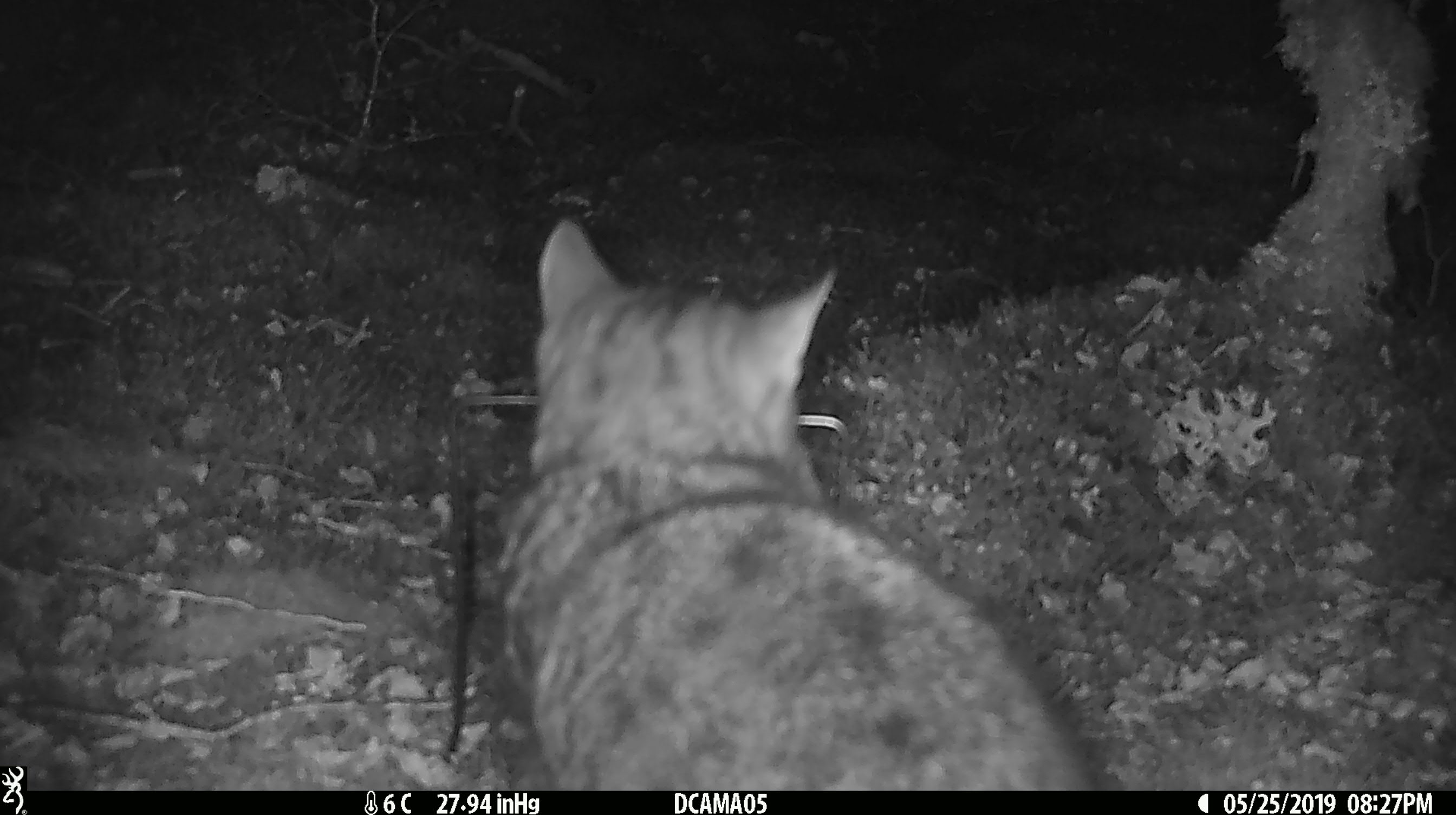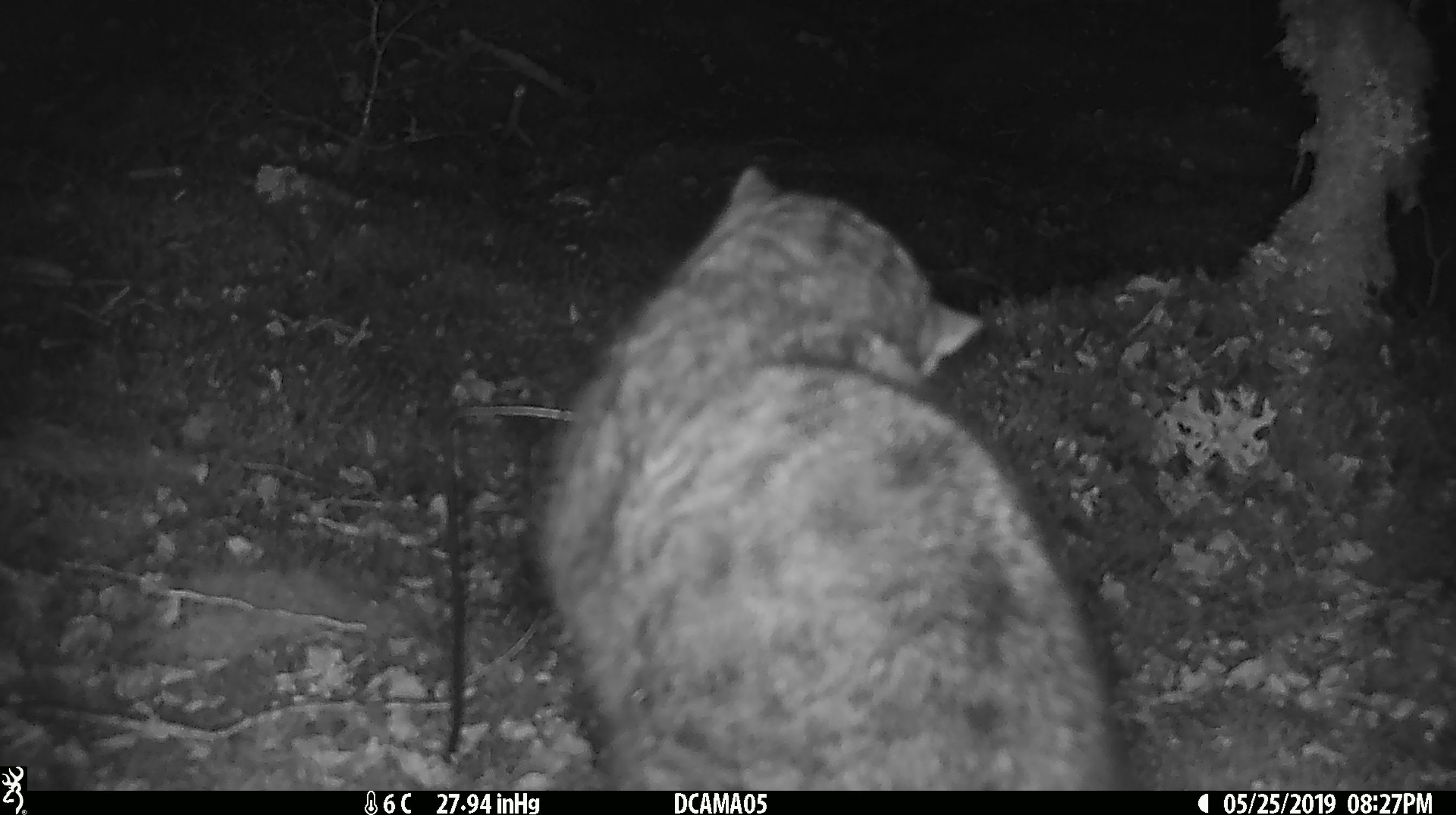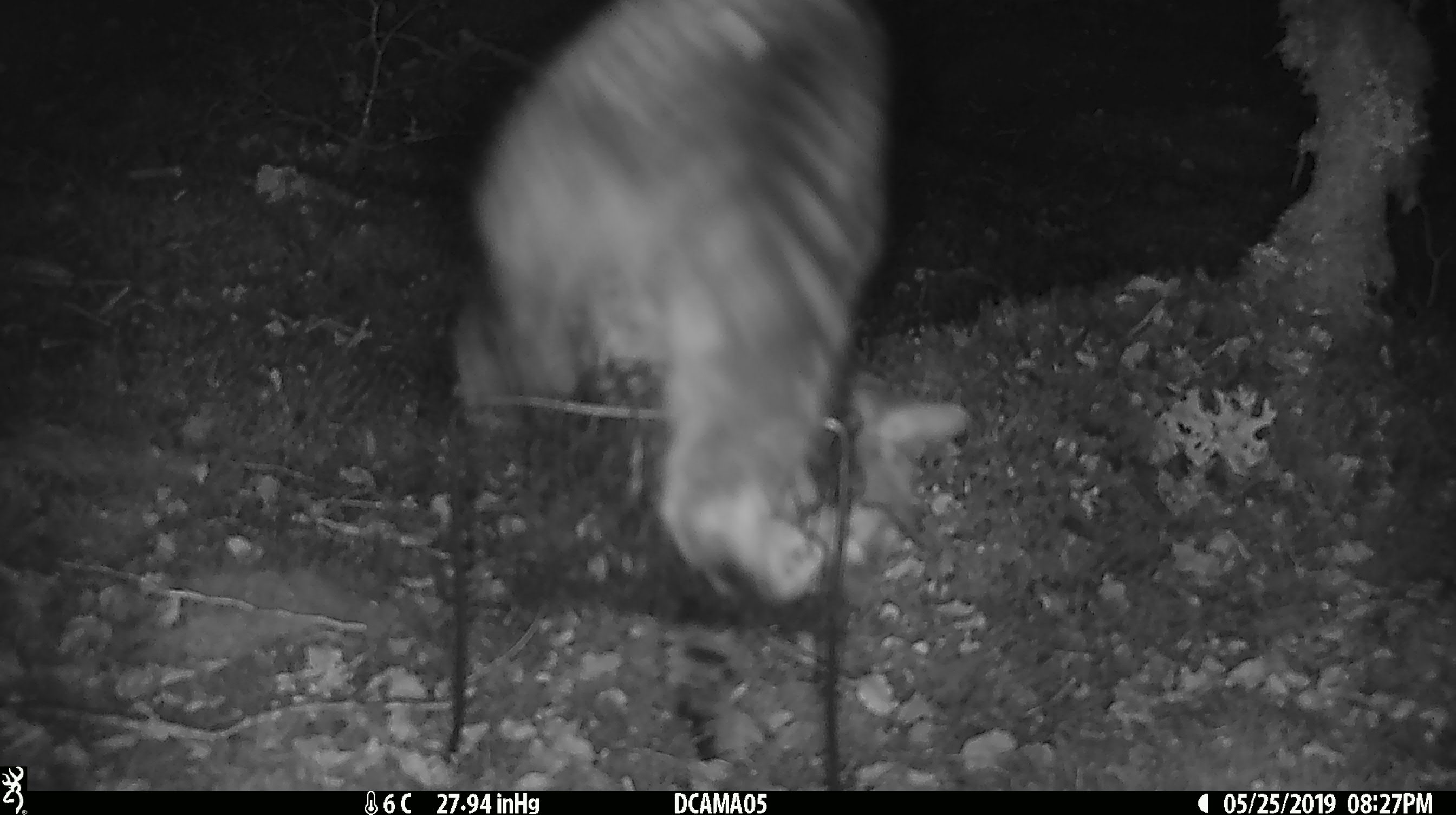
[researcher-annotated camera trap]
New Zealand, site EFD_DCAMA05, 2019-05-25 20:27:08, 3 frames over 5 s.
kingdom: Animalia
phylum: Chordata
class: Mammalia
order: Carnivora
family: Felidae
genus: Felis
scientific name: Felis catus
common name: domestic cat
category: cat